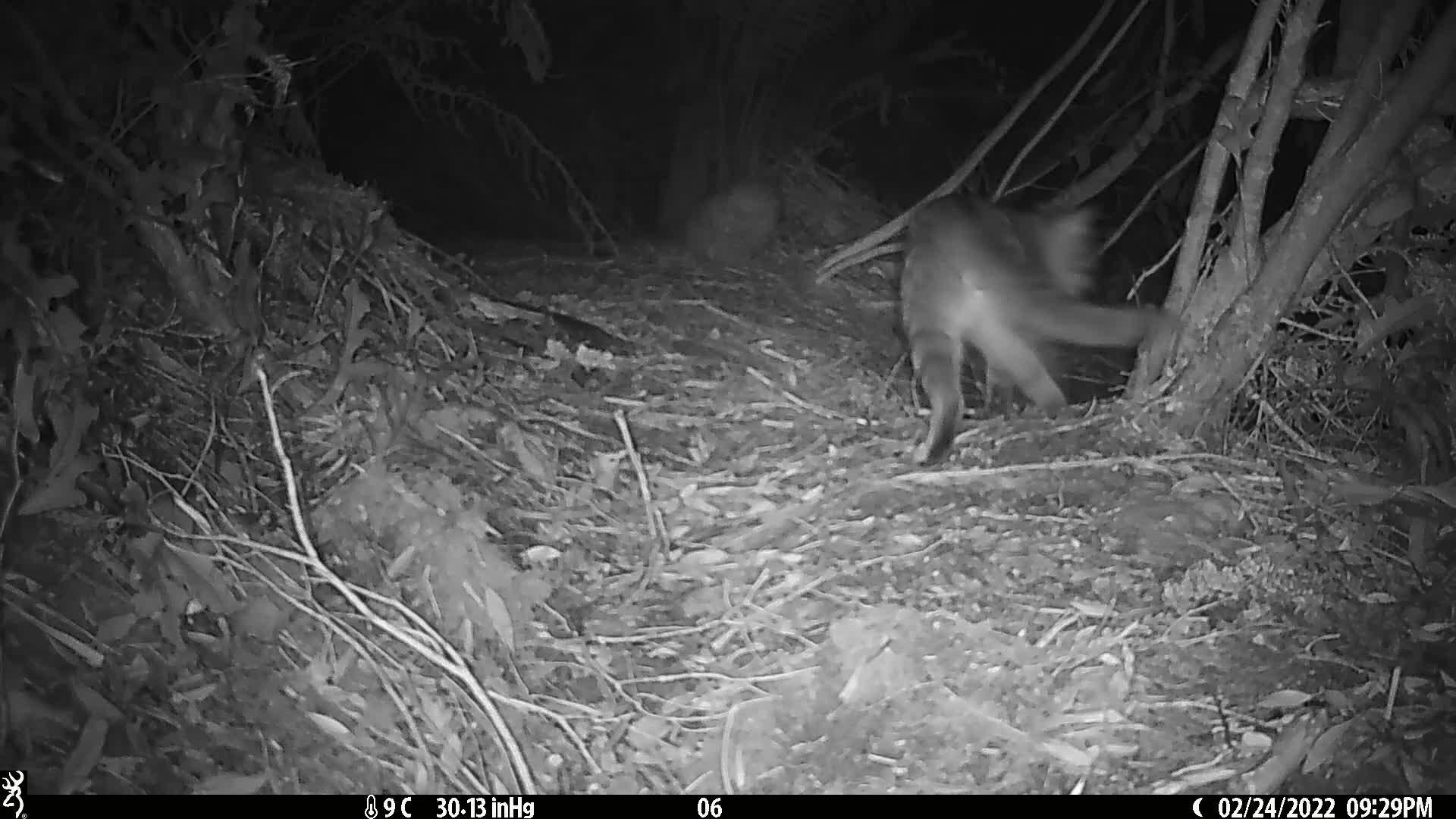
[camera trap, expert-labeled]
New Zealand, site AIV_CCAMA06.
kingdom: Animalia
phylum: Chordata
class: Mammalia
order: Carnivora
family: Felidae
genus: Felis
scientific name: Felis catus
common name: domestic cat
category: cat